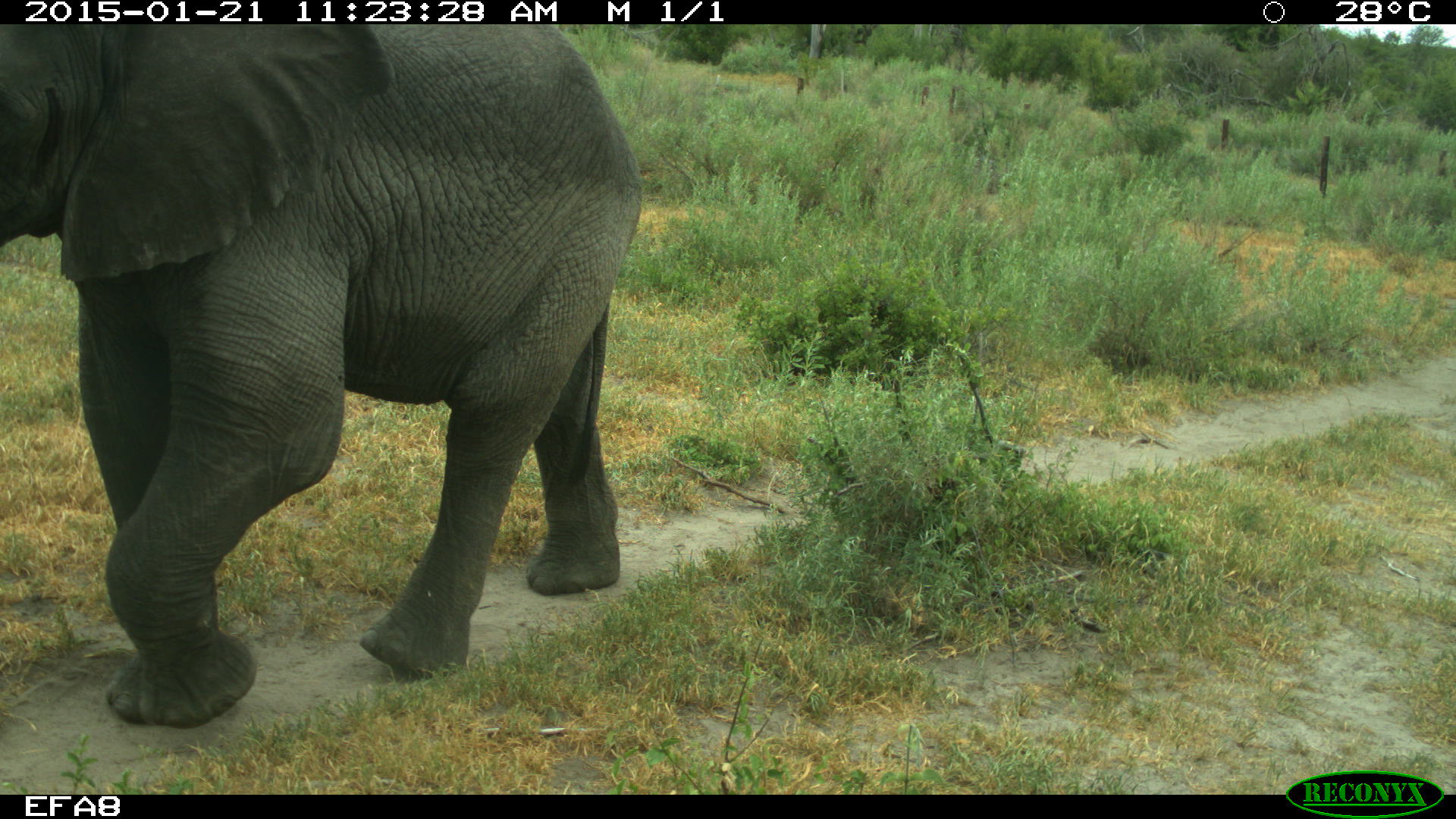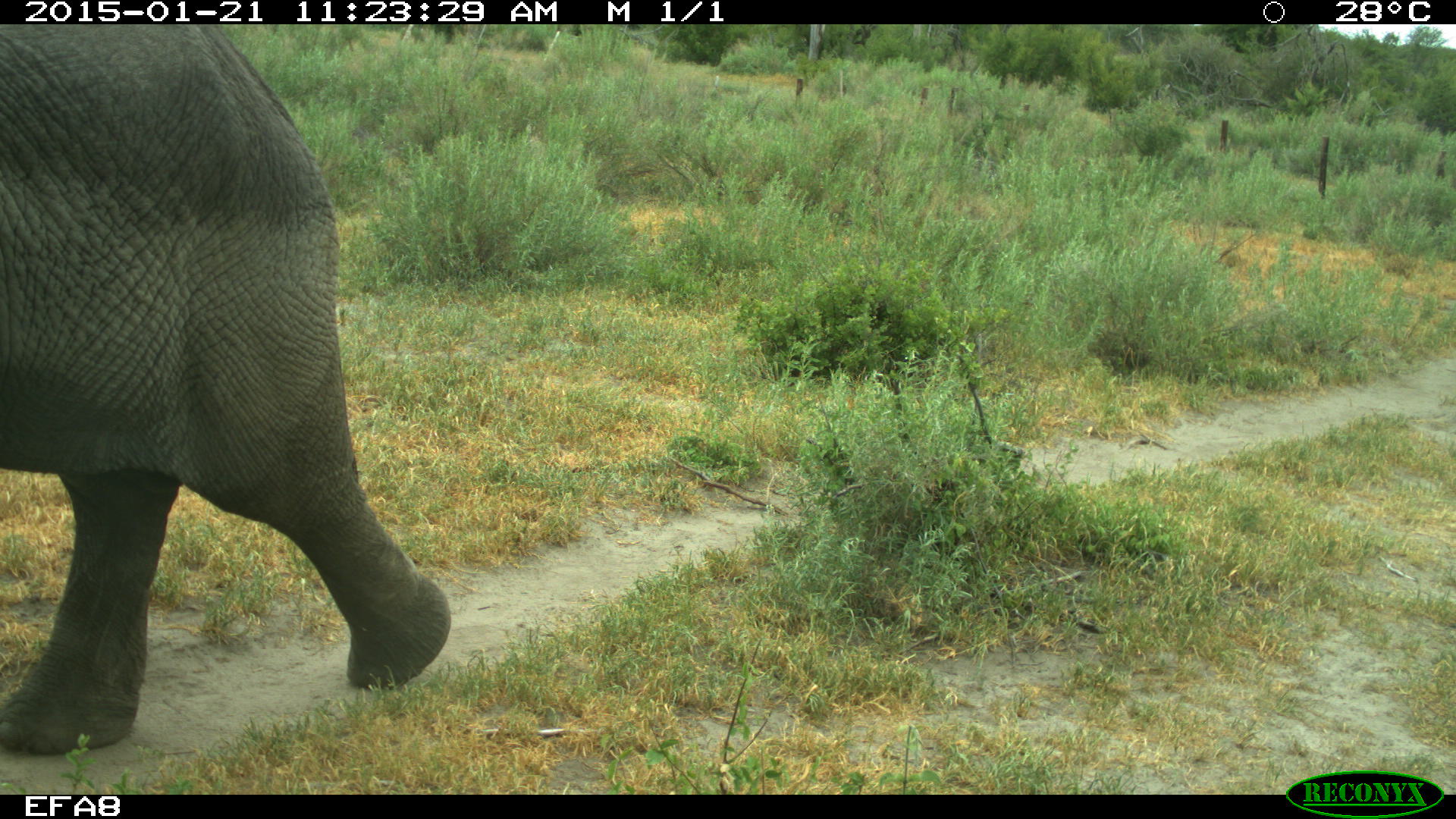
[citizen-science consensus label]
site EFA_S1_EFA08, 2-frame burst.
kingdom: Animalia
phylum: Chordata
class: Mammalia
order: Proboscidea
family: Elephantidae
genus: Loxodonta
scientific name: Loxodonta africana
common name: african bush elephant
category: elephant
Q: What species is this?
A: Elephant (african bush elephant) (Loxodonta africana).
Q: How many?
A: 1.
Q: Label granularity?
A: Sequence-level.